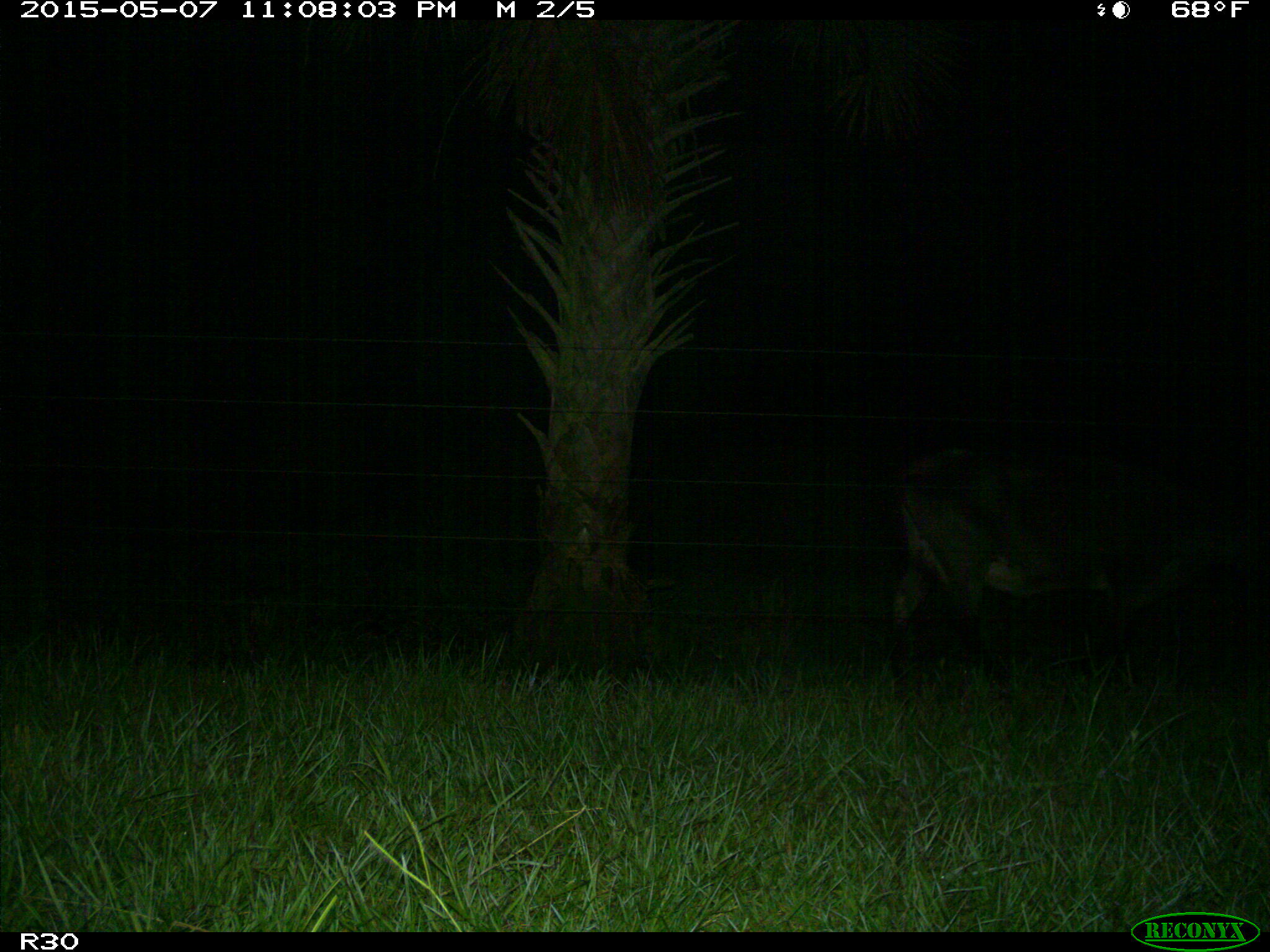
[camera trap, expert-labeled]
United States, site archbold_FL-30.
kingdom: Animalia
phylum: Chordata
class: Mammalia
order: Artiodactyla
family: Bovidae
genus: Bos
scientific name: Bos taurus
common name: domestic cow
Bos taurus (domestic cow).